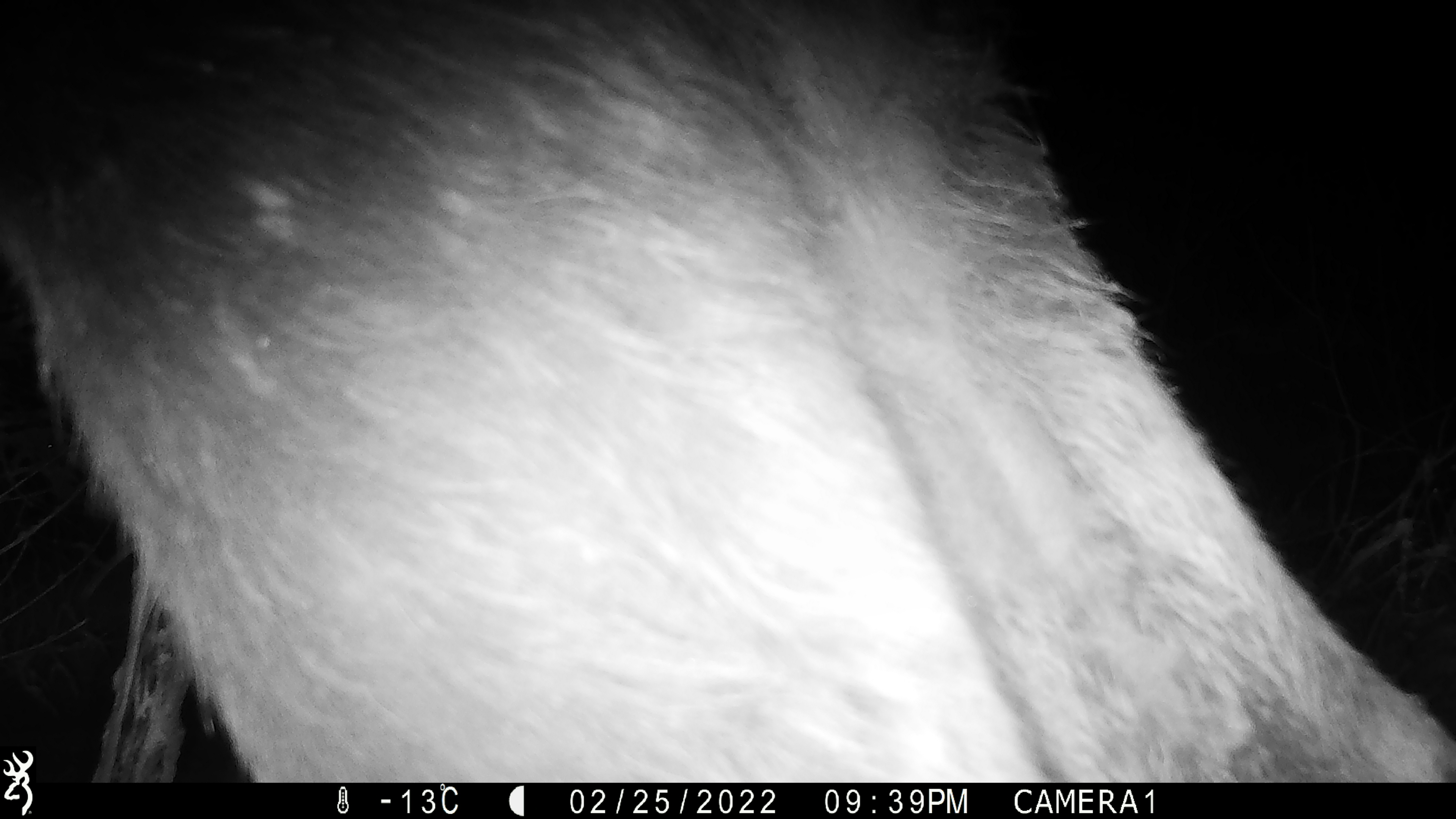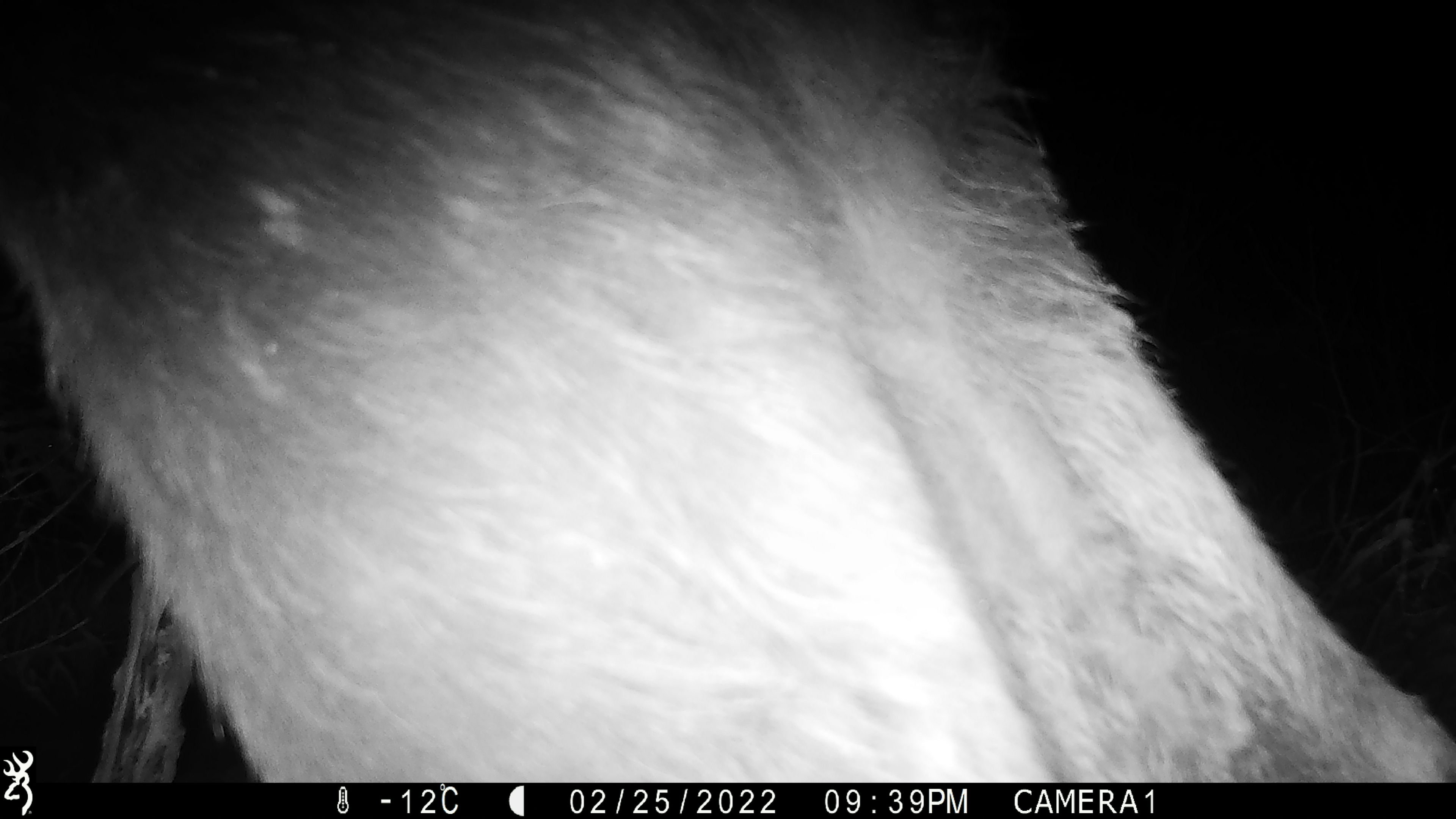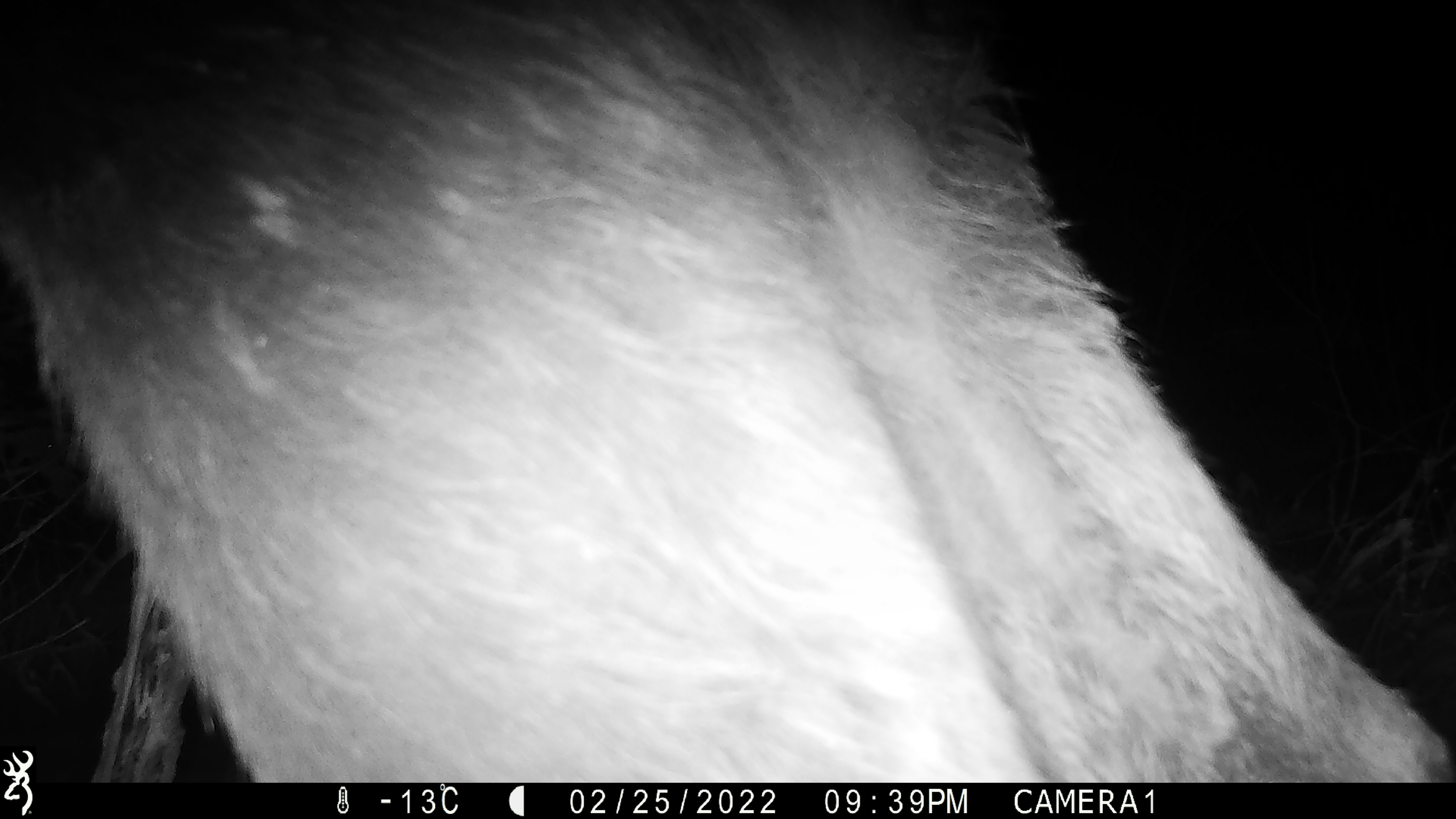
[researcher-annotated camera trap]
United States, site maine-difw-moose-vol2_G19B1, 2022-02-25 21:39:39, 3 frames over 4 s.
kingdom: Animalia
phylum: Chordata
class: Mammalia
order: Artiodactyla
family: Cervidae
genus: Alces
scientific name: Alces alces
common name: moose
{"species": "moose (Alces alces)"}